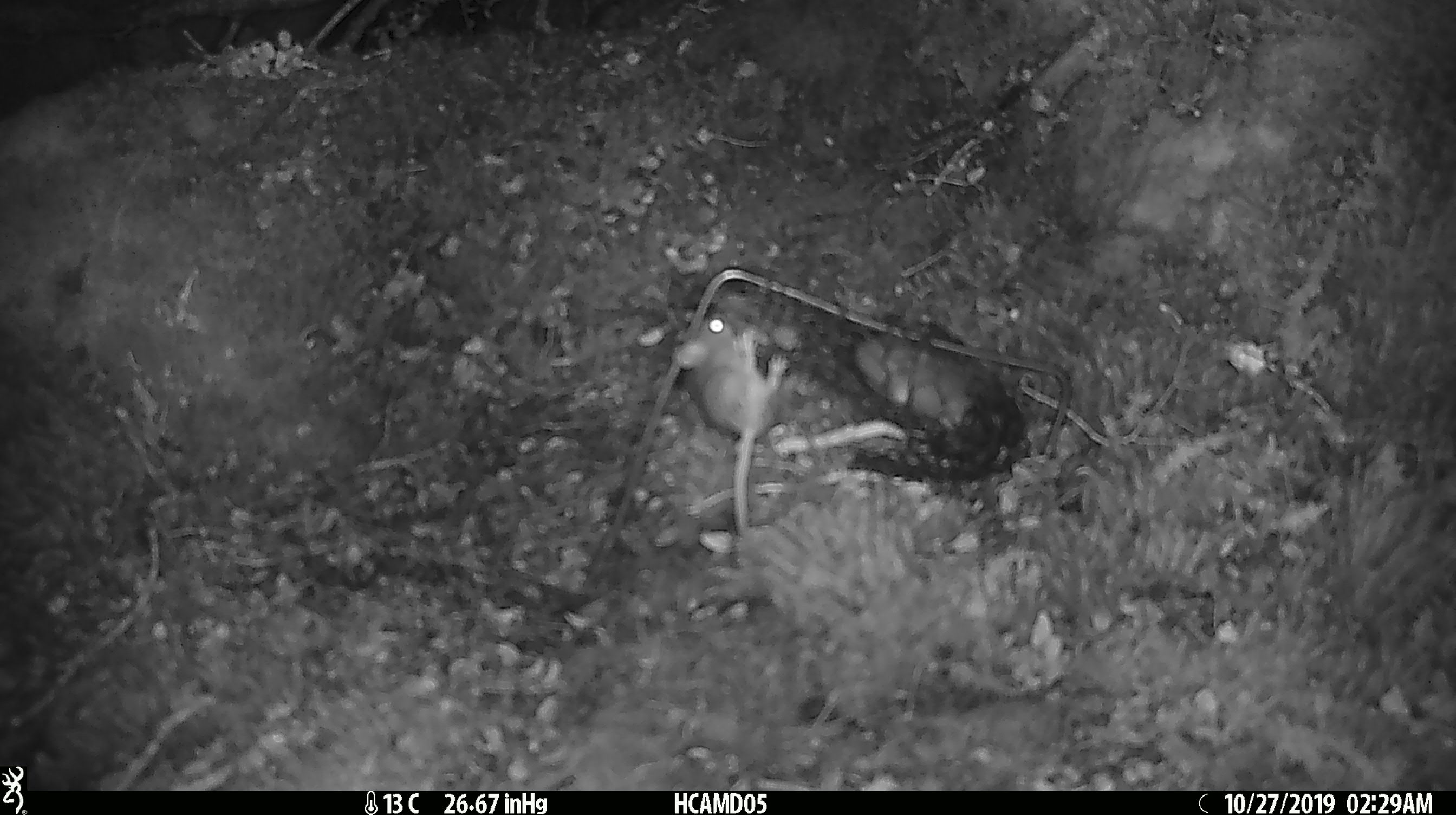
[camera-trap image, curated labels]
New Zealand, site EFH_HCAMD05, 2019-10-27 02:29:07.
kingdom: Animalia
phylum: Chordata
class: Mammalia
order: Rodentia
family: Muridae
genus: Mus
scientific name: Mus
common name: mouse